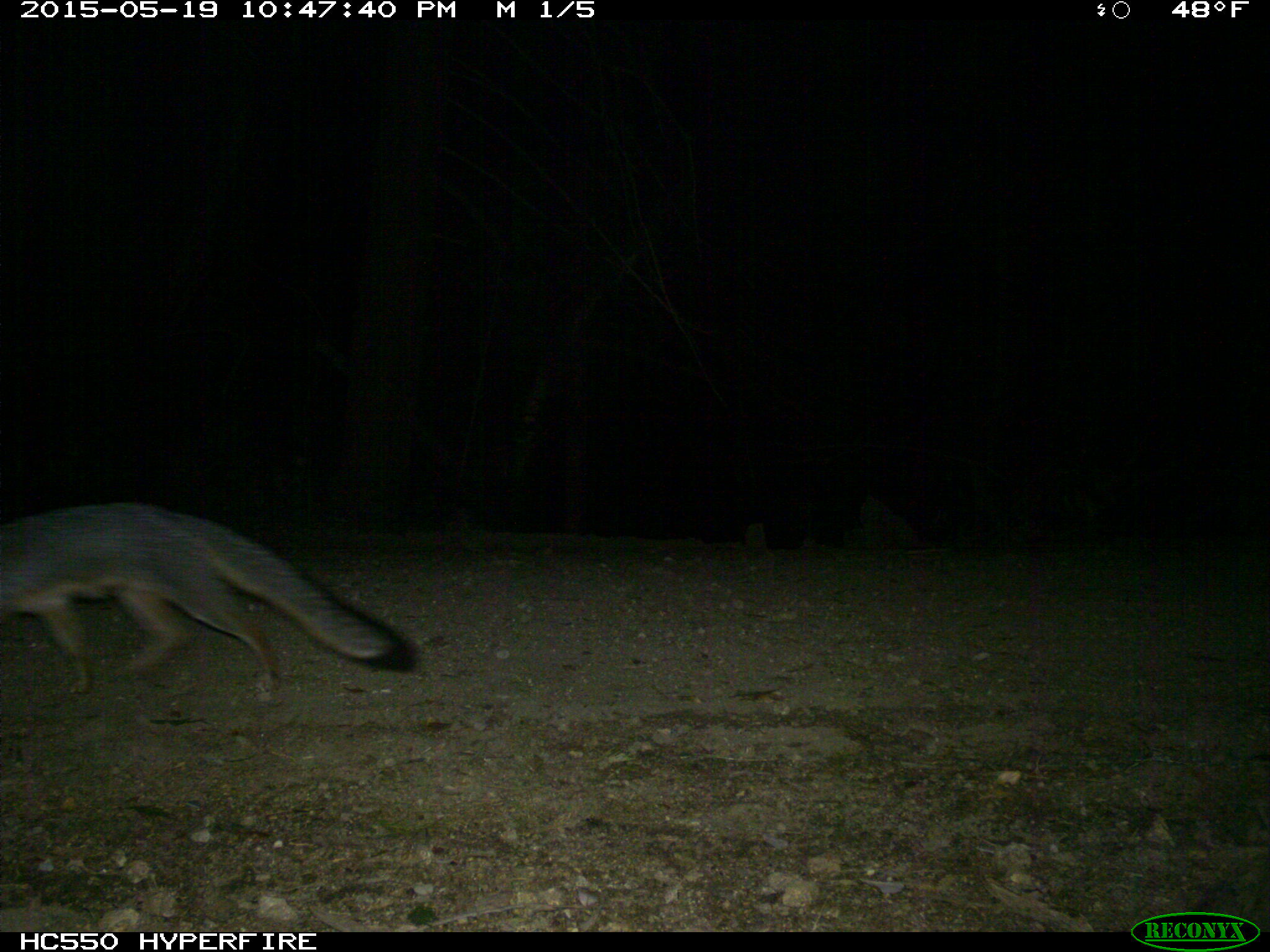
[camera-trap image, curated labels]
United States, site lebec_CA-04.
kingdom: Animalia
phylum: Chordata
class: Mammalia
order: Carnivora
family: Canidae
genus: Urocyon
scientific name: Urocyon cinereoargenteus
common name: gray fox